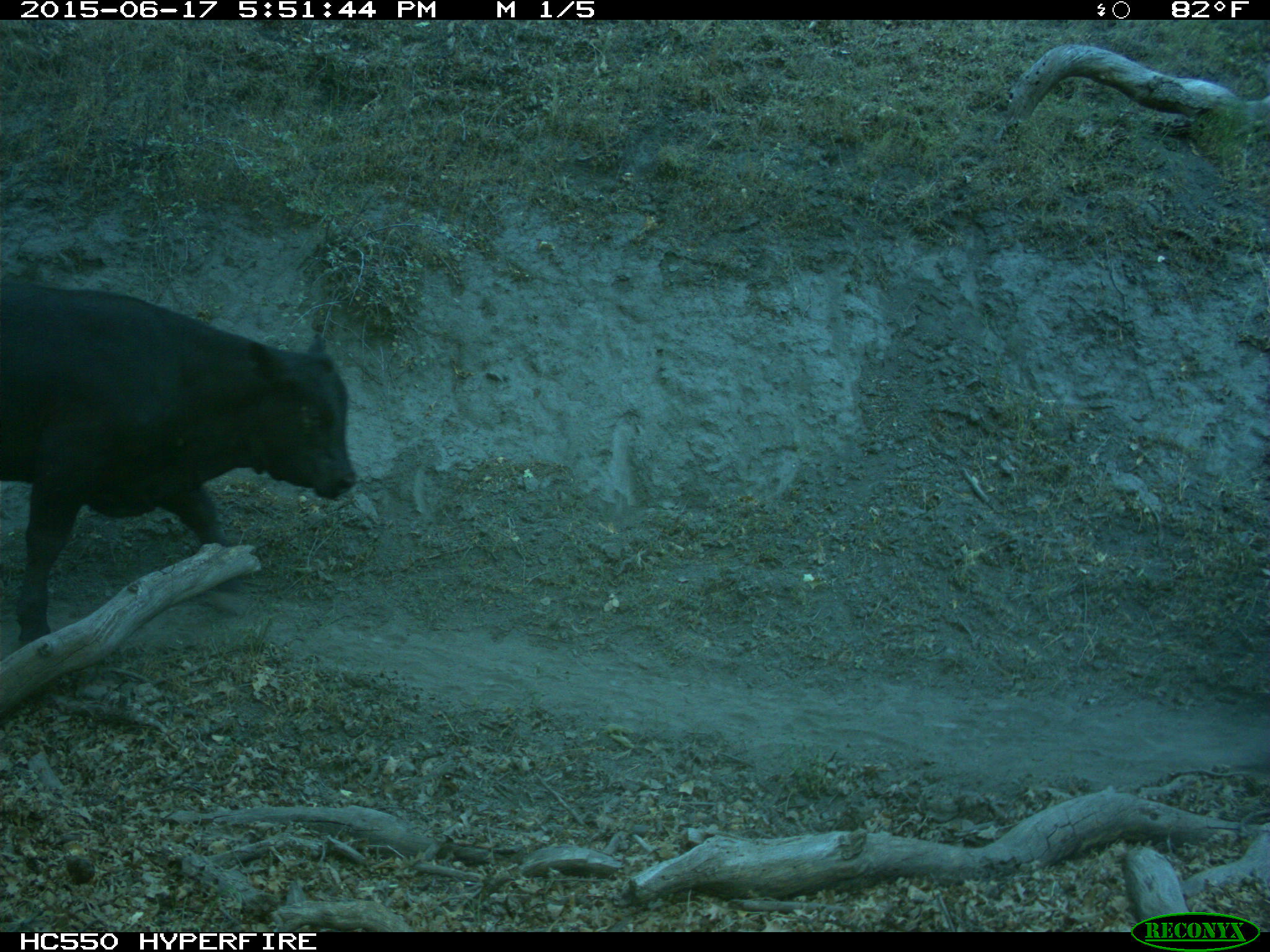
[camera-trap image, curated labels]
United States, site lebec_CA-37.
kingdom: Animalia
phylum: Chordata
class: Mammalia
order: Artiodactyla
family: Bovidae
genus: Bos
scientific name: Bos taurus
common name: domestic cow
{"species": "Bos taurus (domestic cow)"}